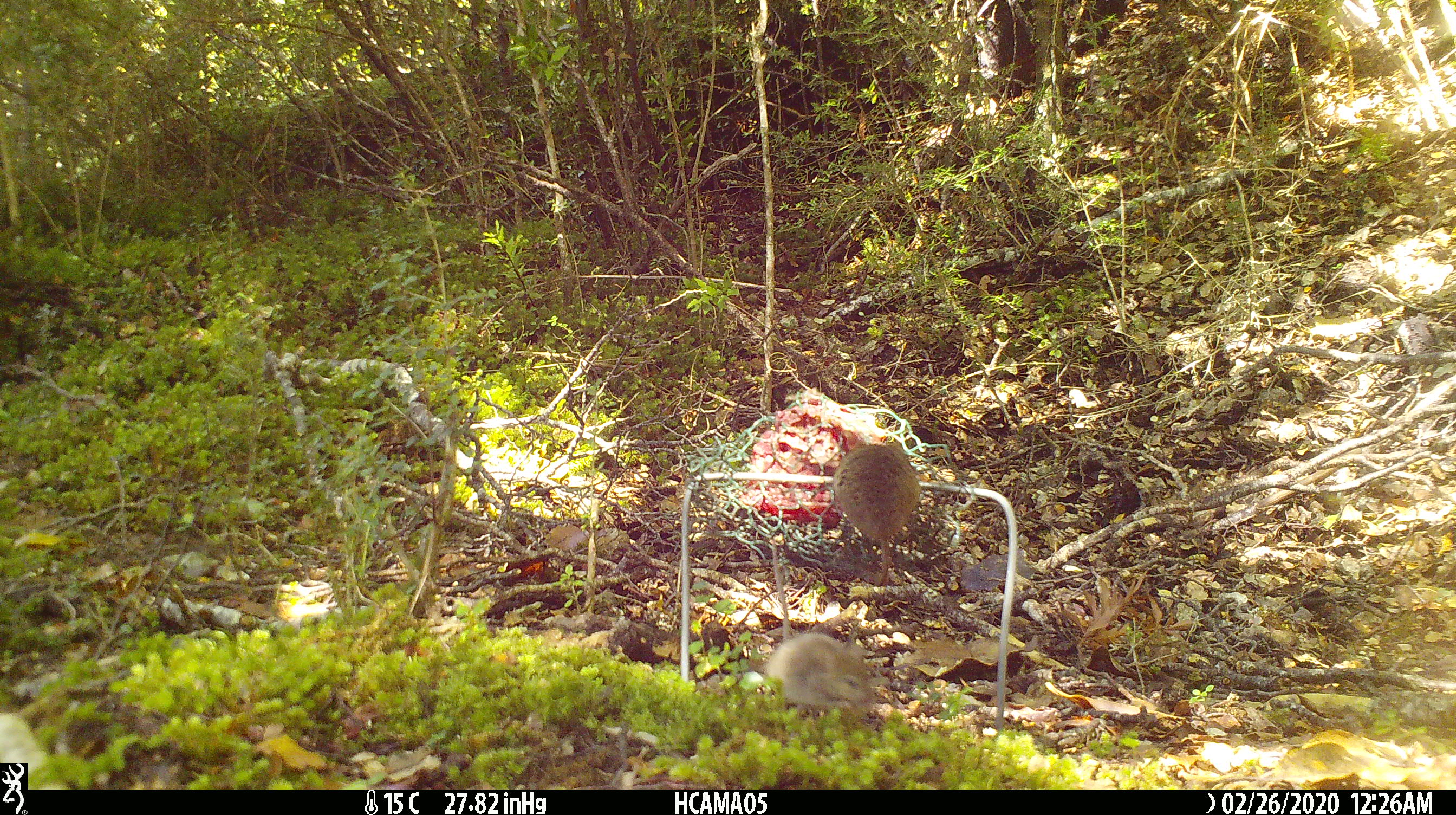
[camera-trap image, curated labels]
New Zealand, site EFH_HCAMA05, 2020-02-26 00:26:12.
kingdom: Animalia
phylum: Chordata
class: Mammalia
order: Rodentia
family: Muridae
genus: Mus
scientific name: Mus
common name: mouse